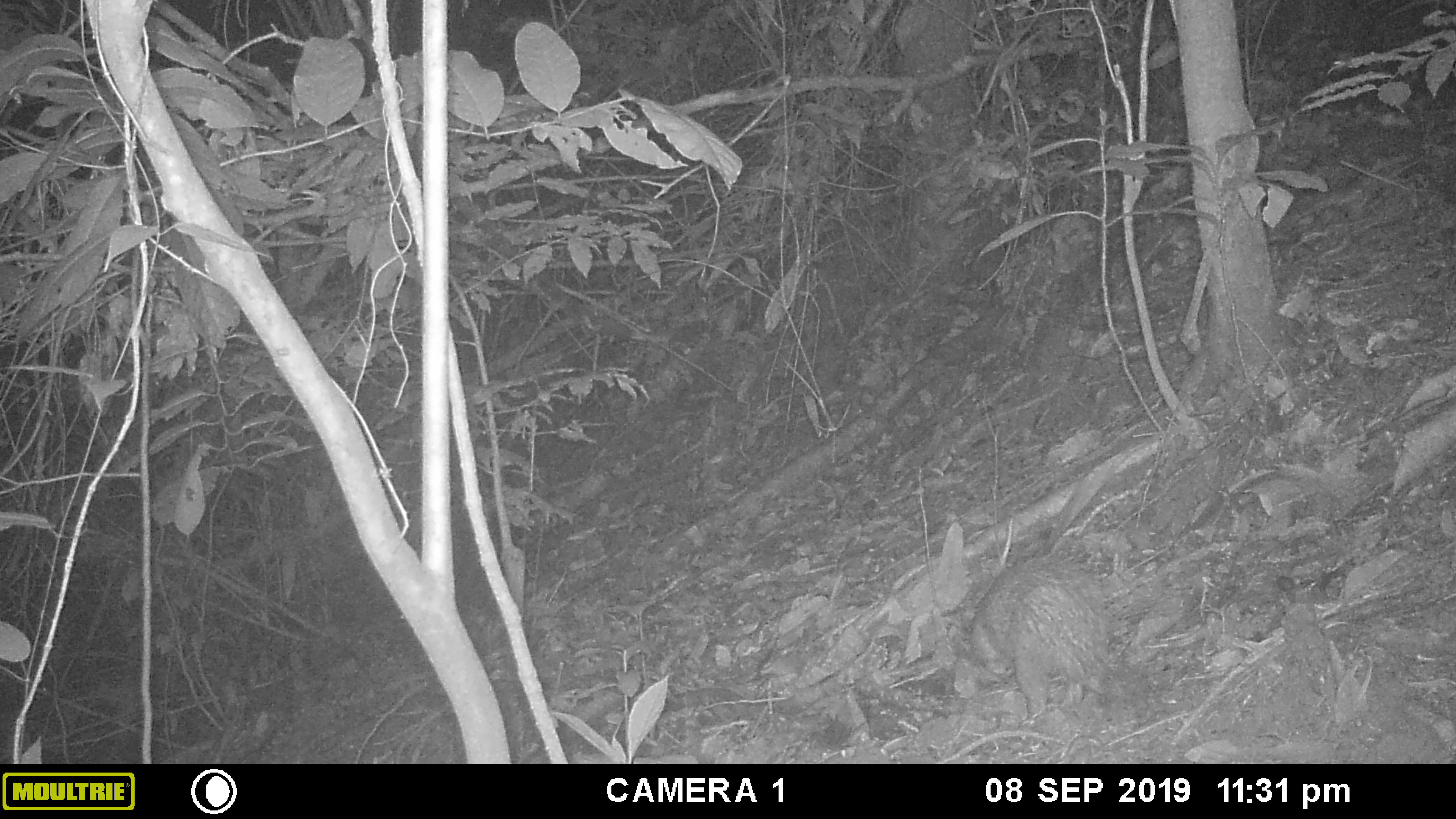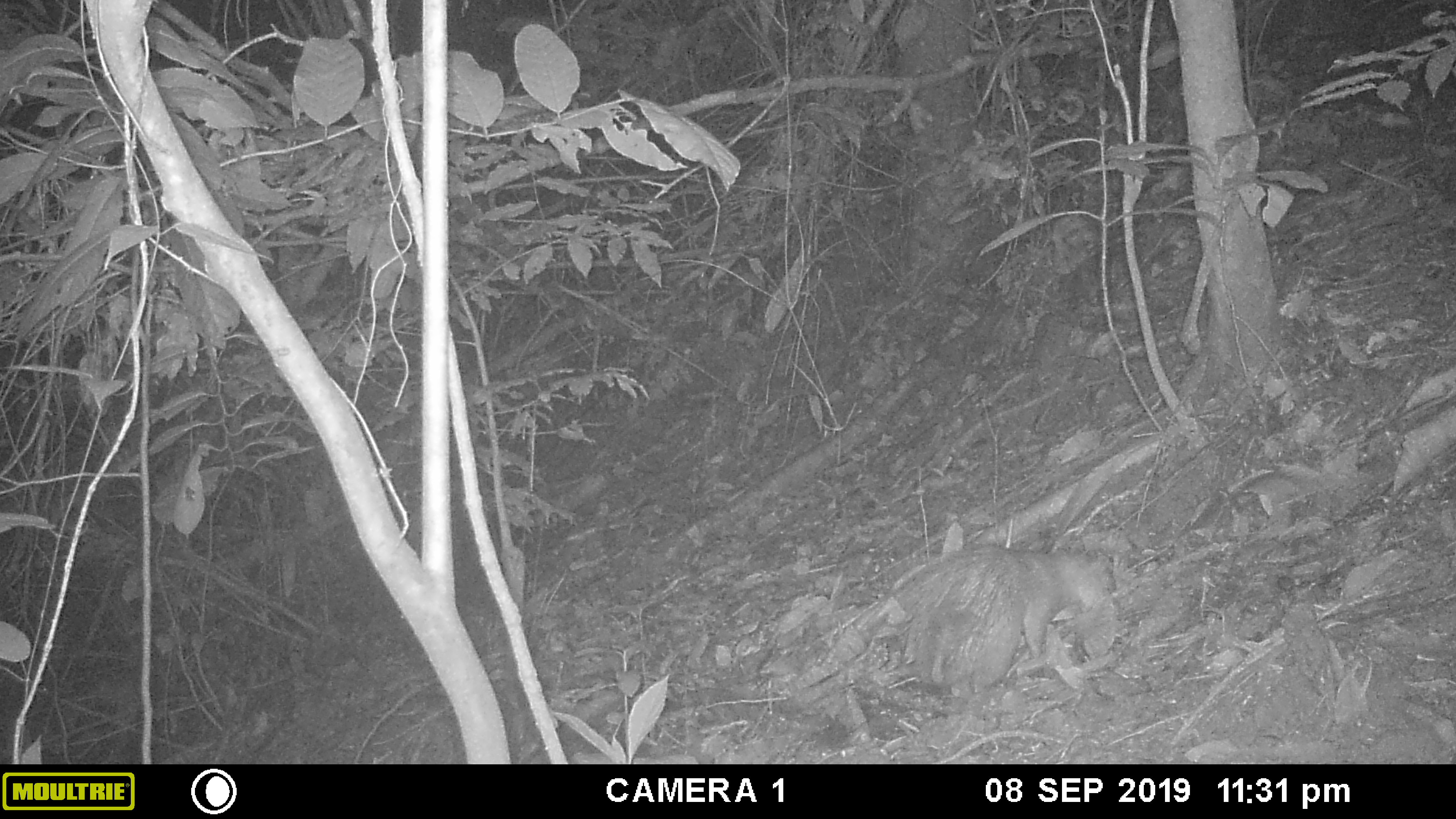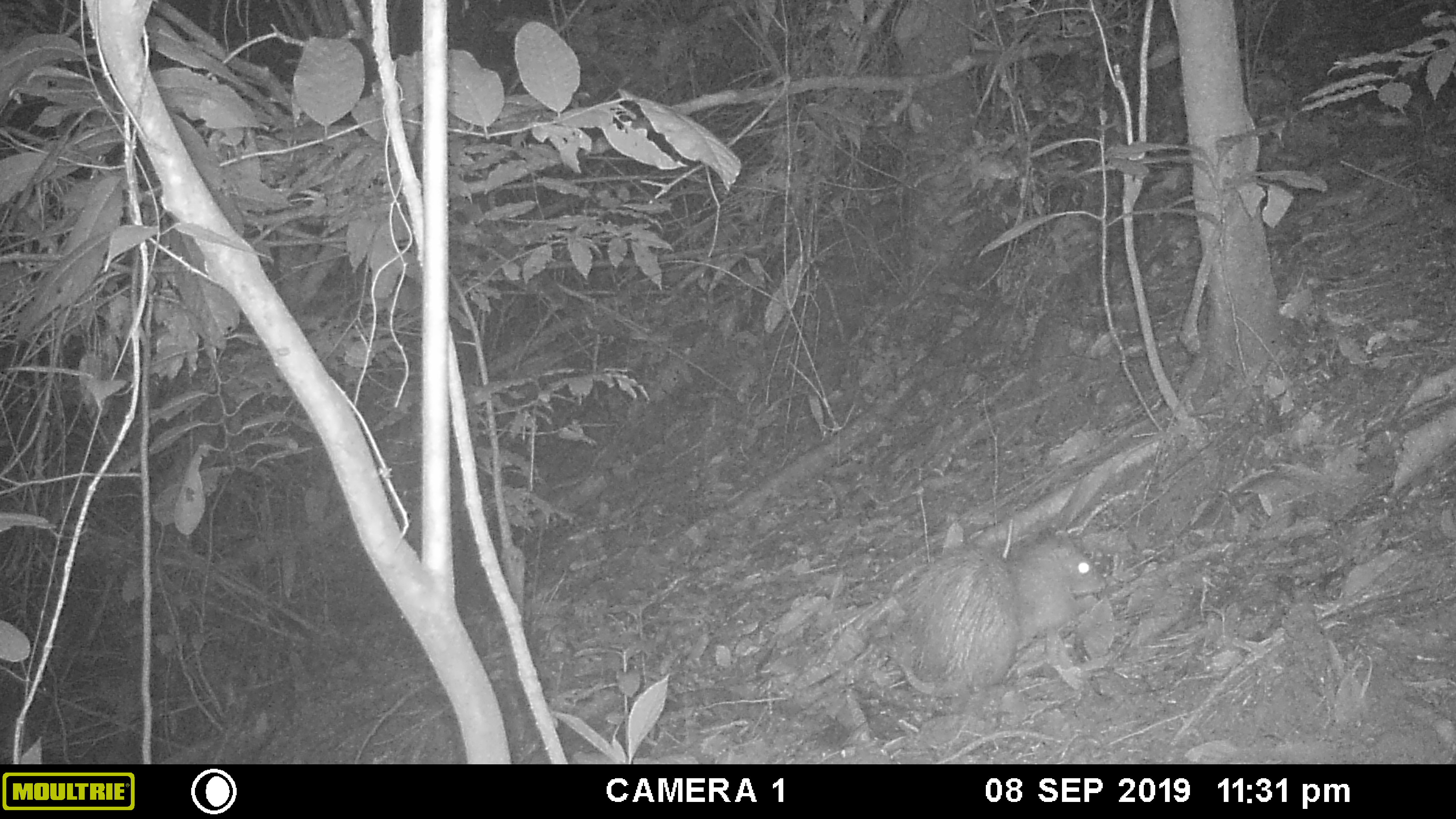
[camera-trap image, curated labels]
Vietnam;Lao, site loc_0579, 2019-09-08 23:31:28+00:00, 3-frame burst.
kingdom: Animalia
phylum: Chordata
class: Mammalia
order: Rodentia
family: Hystricidae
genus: Atherurus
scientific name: Atherurus macrourus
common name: asiatic brush-tailed porcupine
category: asiatic brush tailed porcupine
Asiatic brush tailed porcupine (asiatic brush-tailed porcupine) (Atherurus macrourus). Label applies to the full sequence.